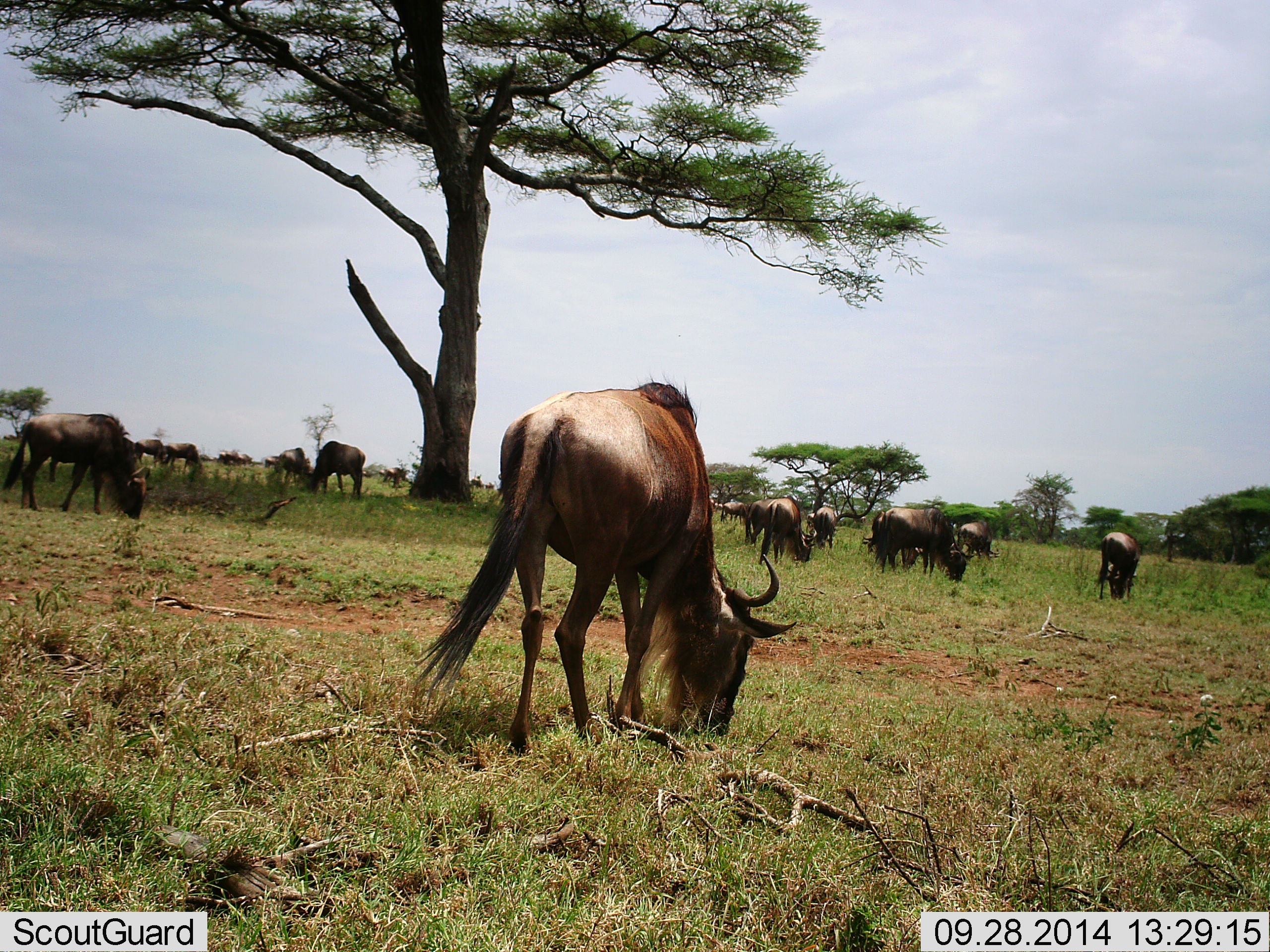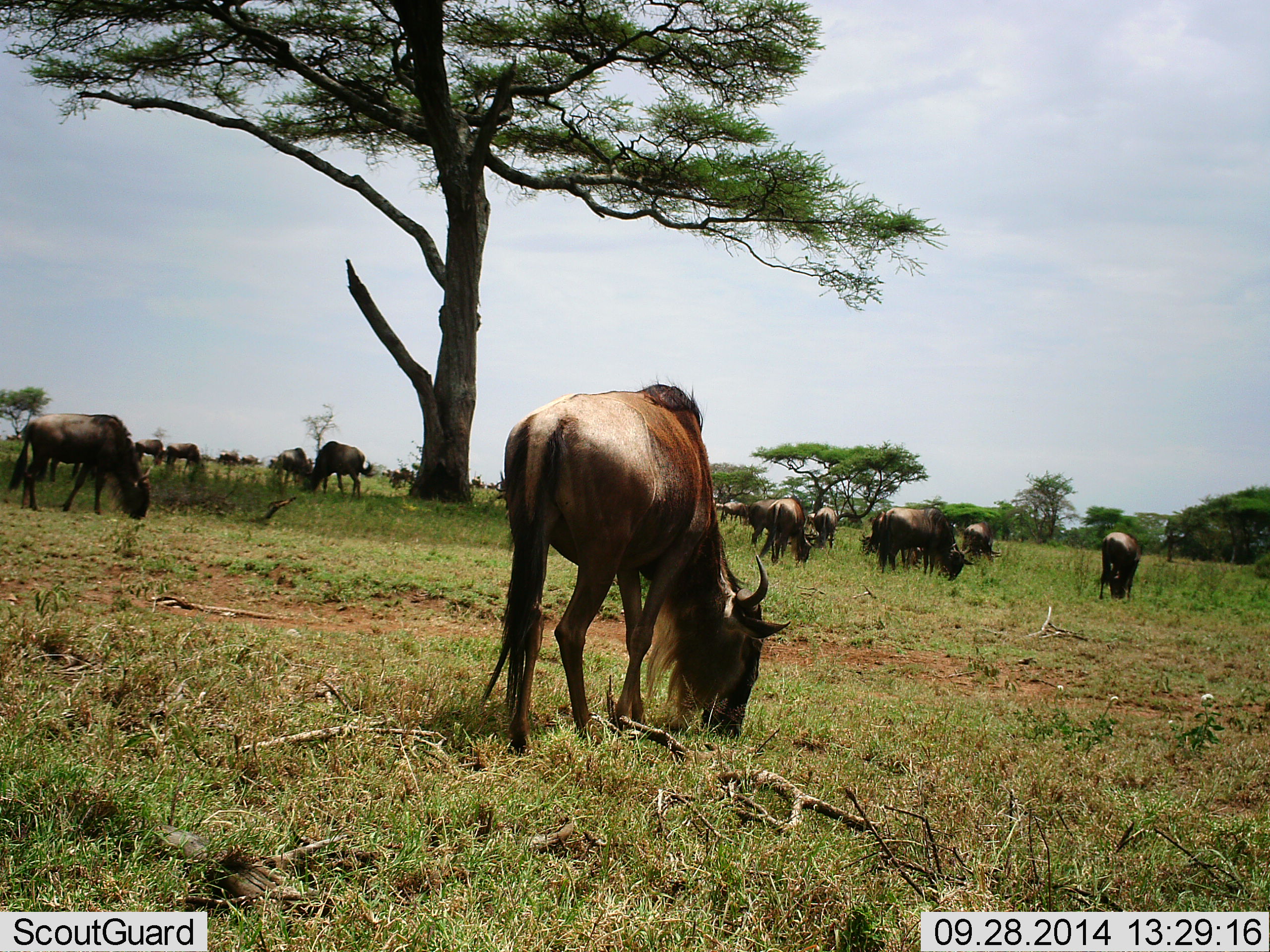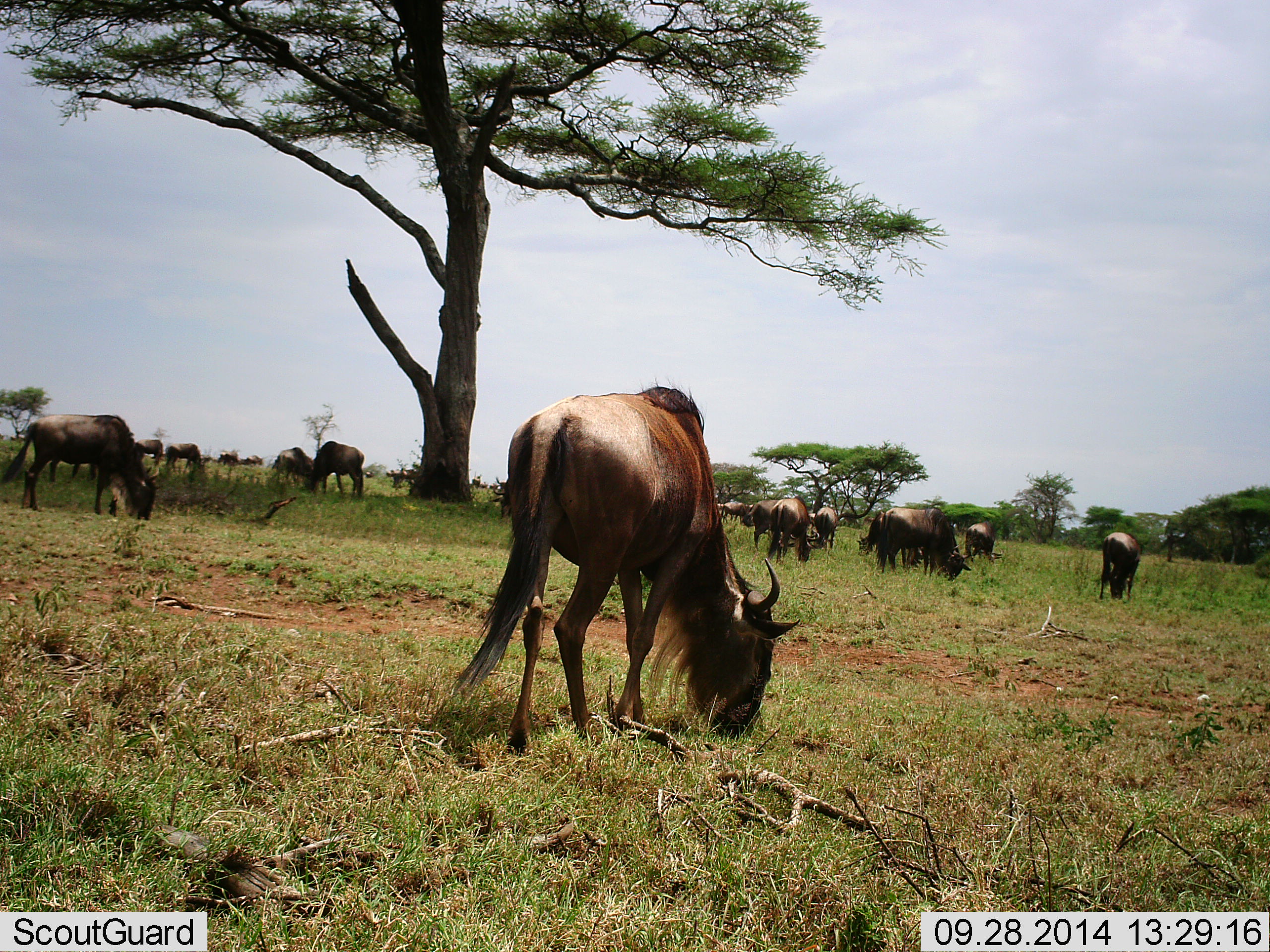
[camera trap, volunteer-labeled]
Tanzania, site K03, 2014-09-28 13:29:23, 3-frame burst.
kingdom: Animalia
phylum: Chordata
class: Mammalia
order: Artiodactyla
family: Bovidae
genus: Connochaetes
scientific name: Connochaetes taurinus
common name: blue wildebeest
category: wildebeest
Wildebeest (blue wildebeest) (Connochaetes taurinus), count 11-50. Behavior (volunteer vote fractions): standing 50%, resting 0%, moving 0%, interacting 0%. Young present (vote fraction): 0%. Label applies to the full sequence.